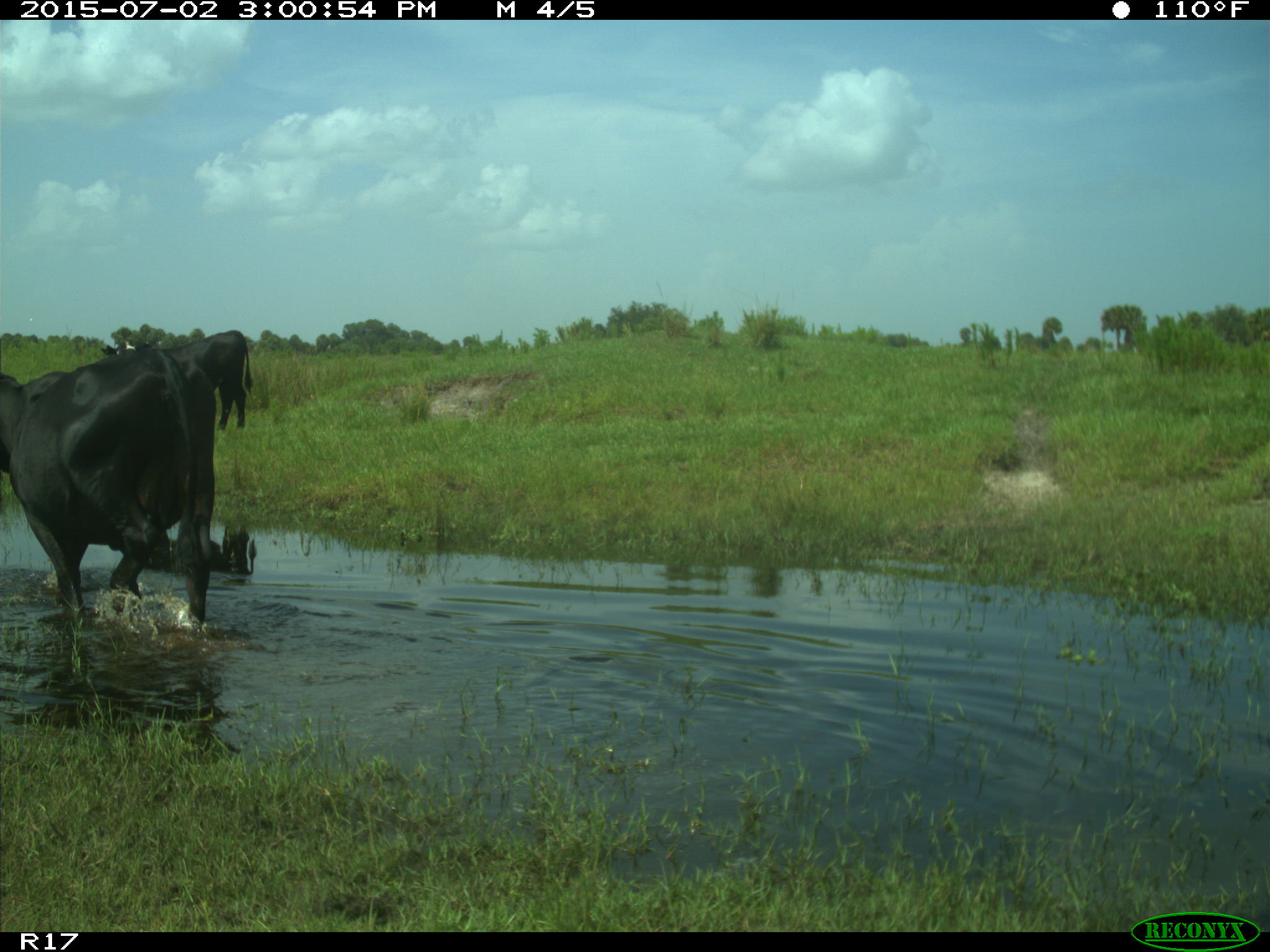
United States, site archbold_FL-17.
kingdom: Animalia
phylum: Chordata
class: Mammalia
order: Artiodactyla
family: Bovidae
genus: Bos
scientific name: Bos taurus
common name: domestic cow